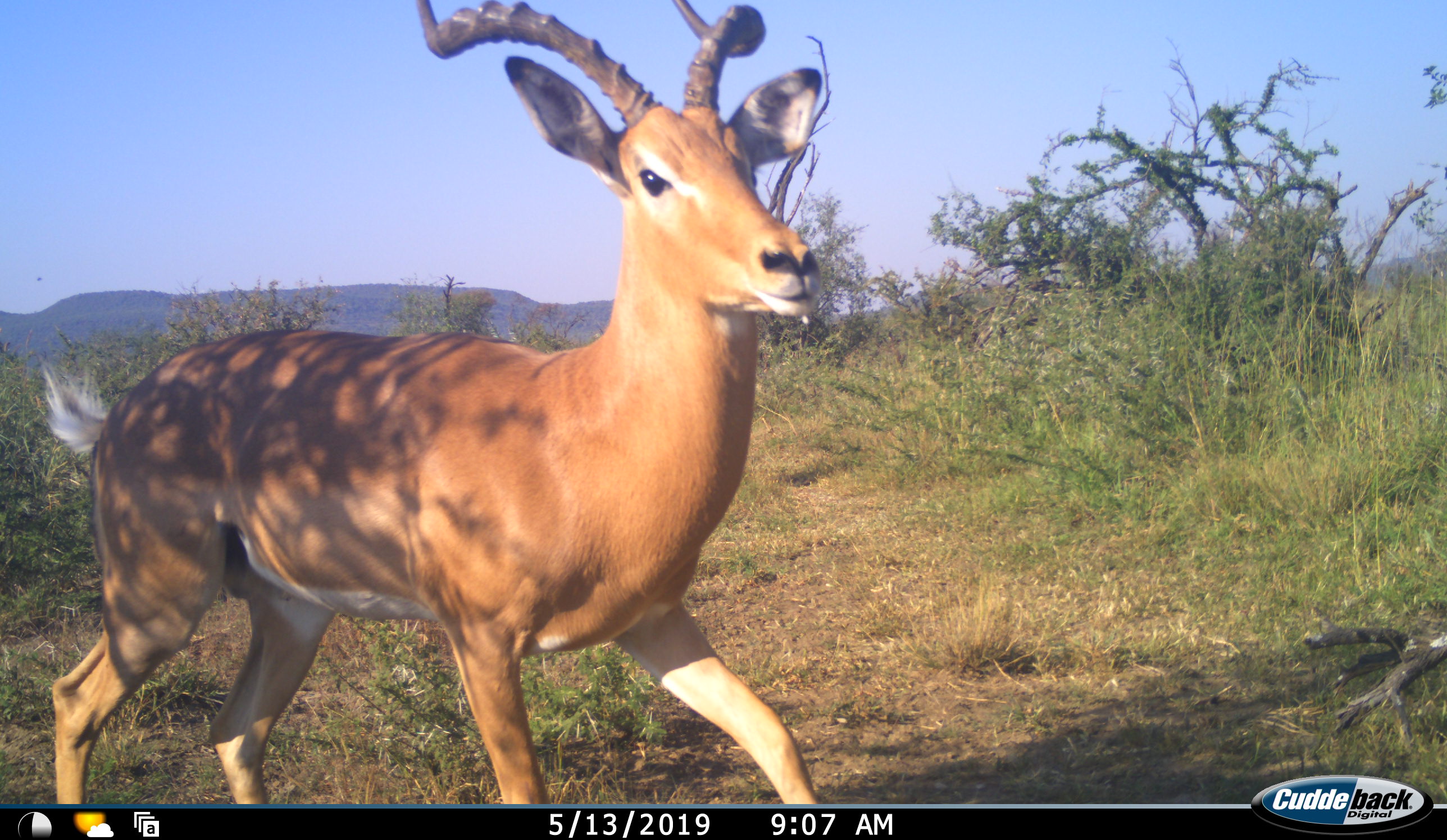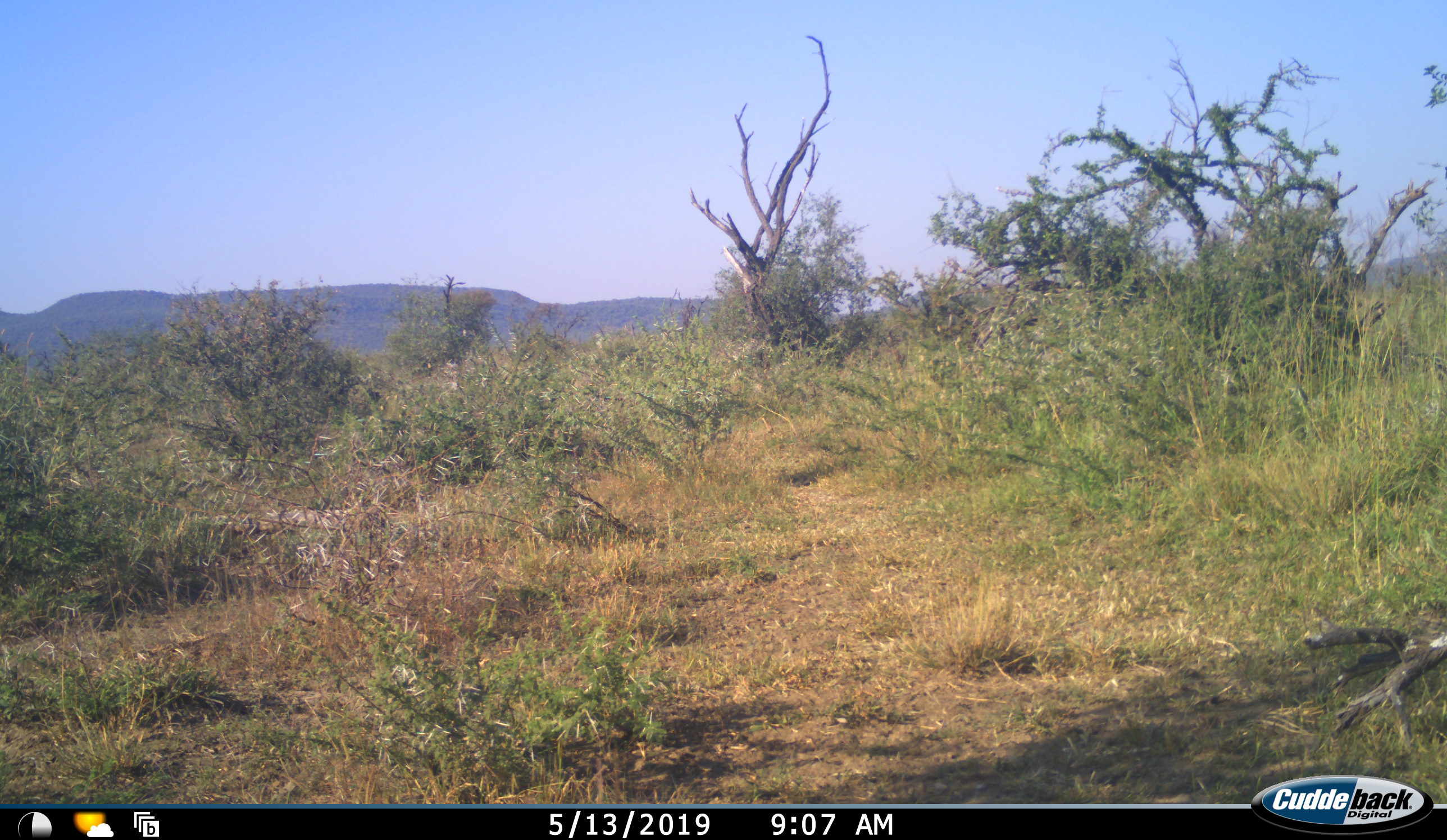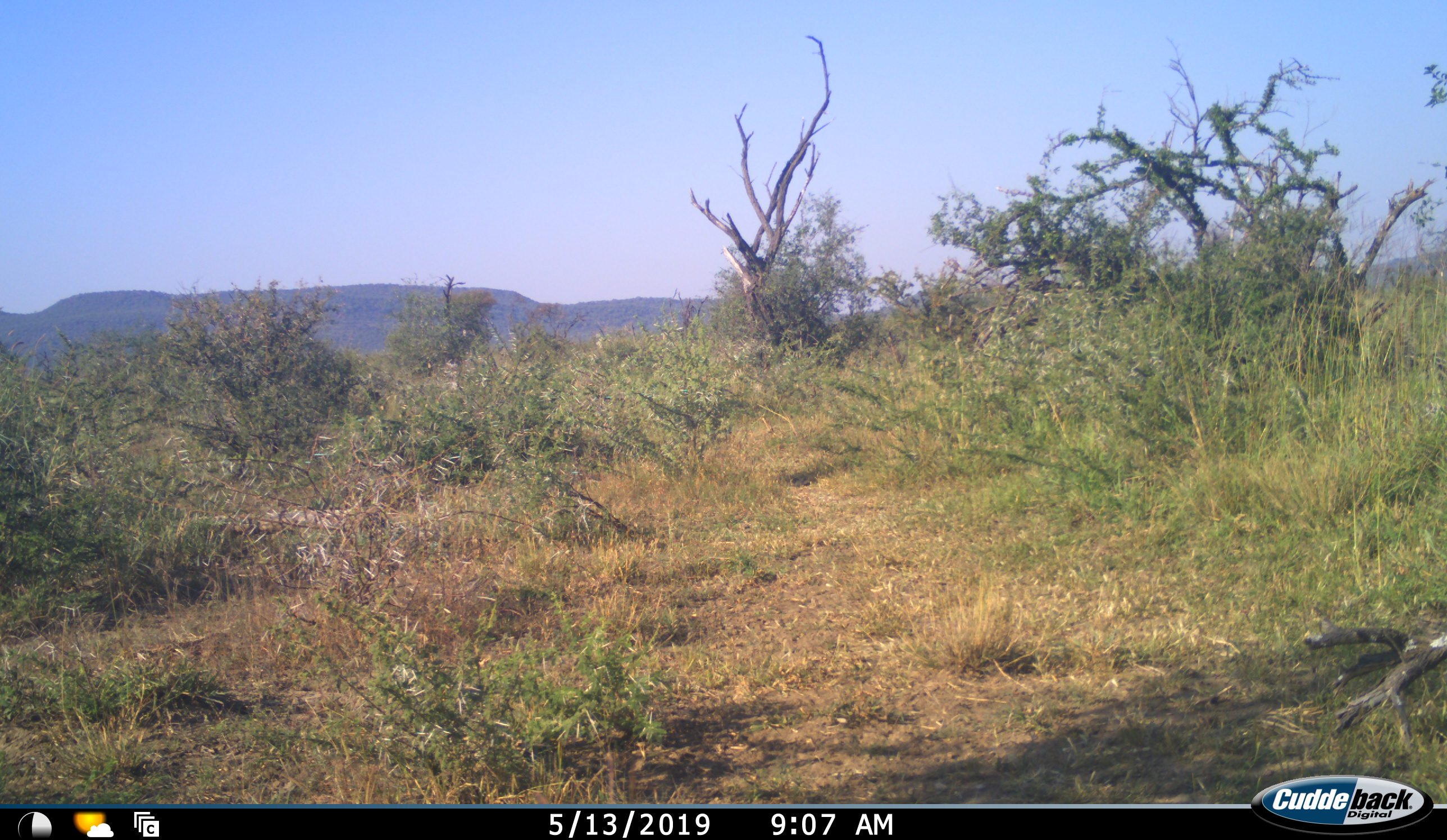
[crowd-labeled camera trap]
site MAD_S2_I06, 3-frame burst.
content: unidentified animal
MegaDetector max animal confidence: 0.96